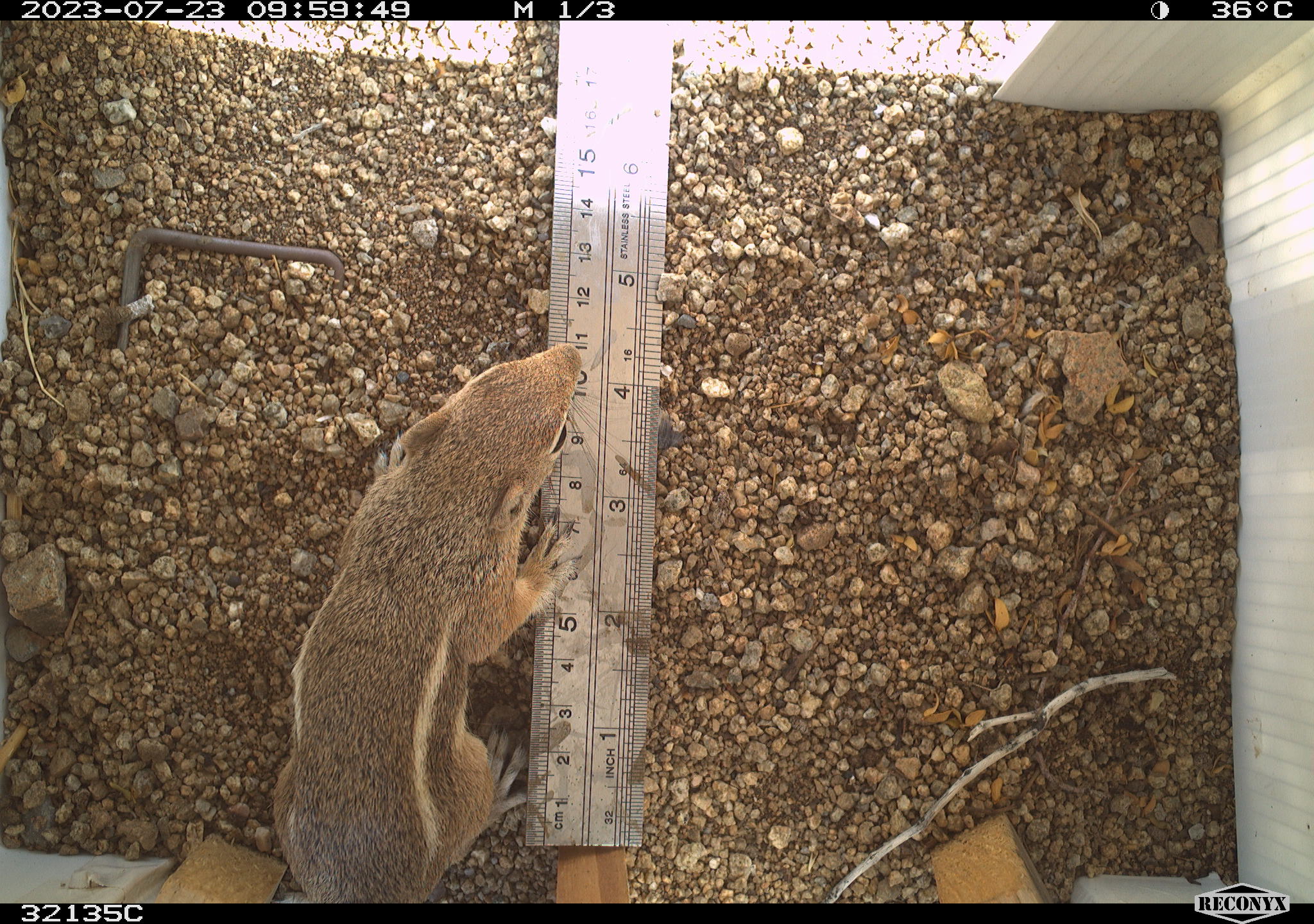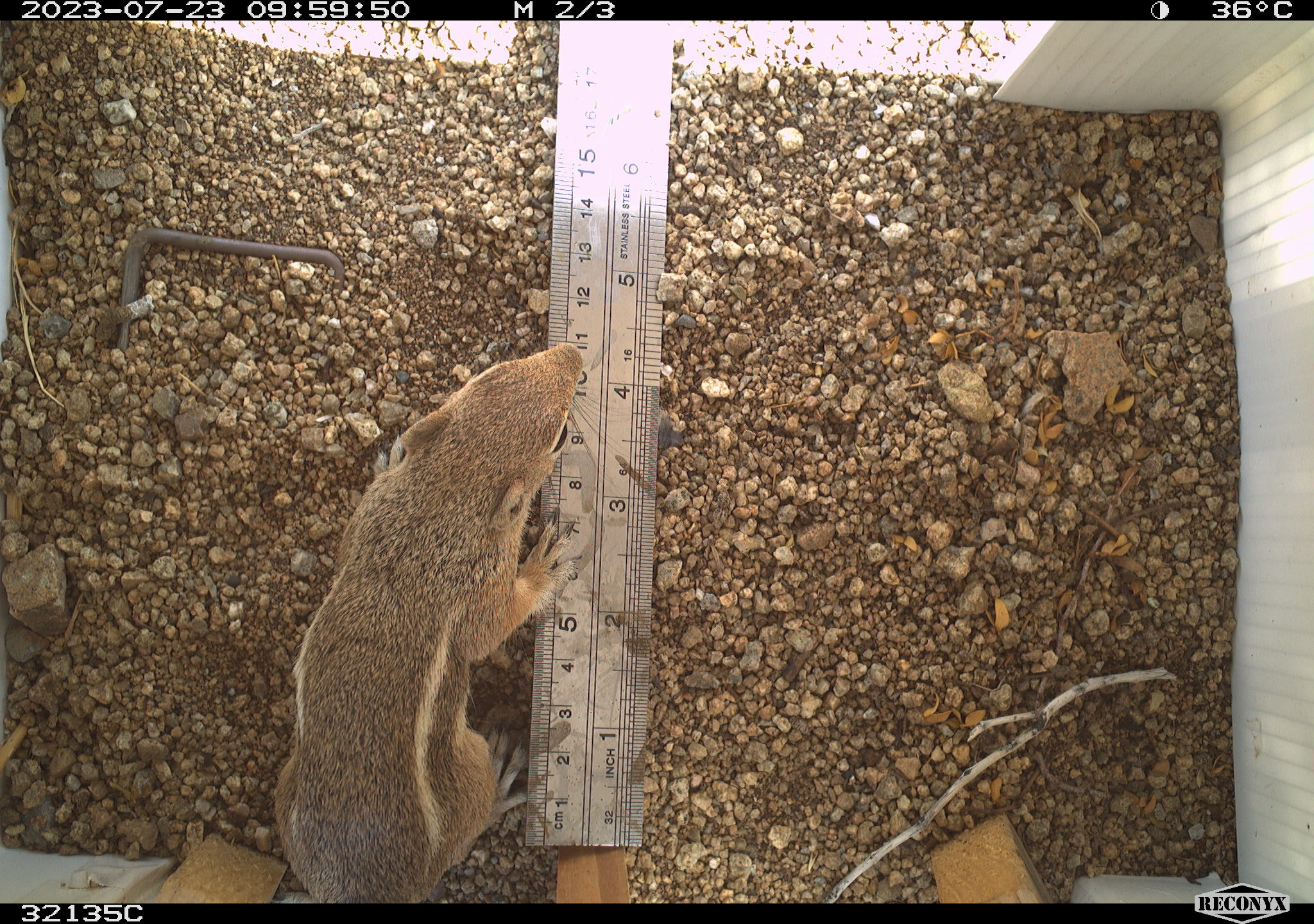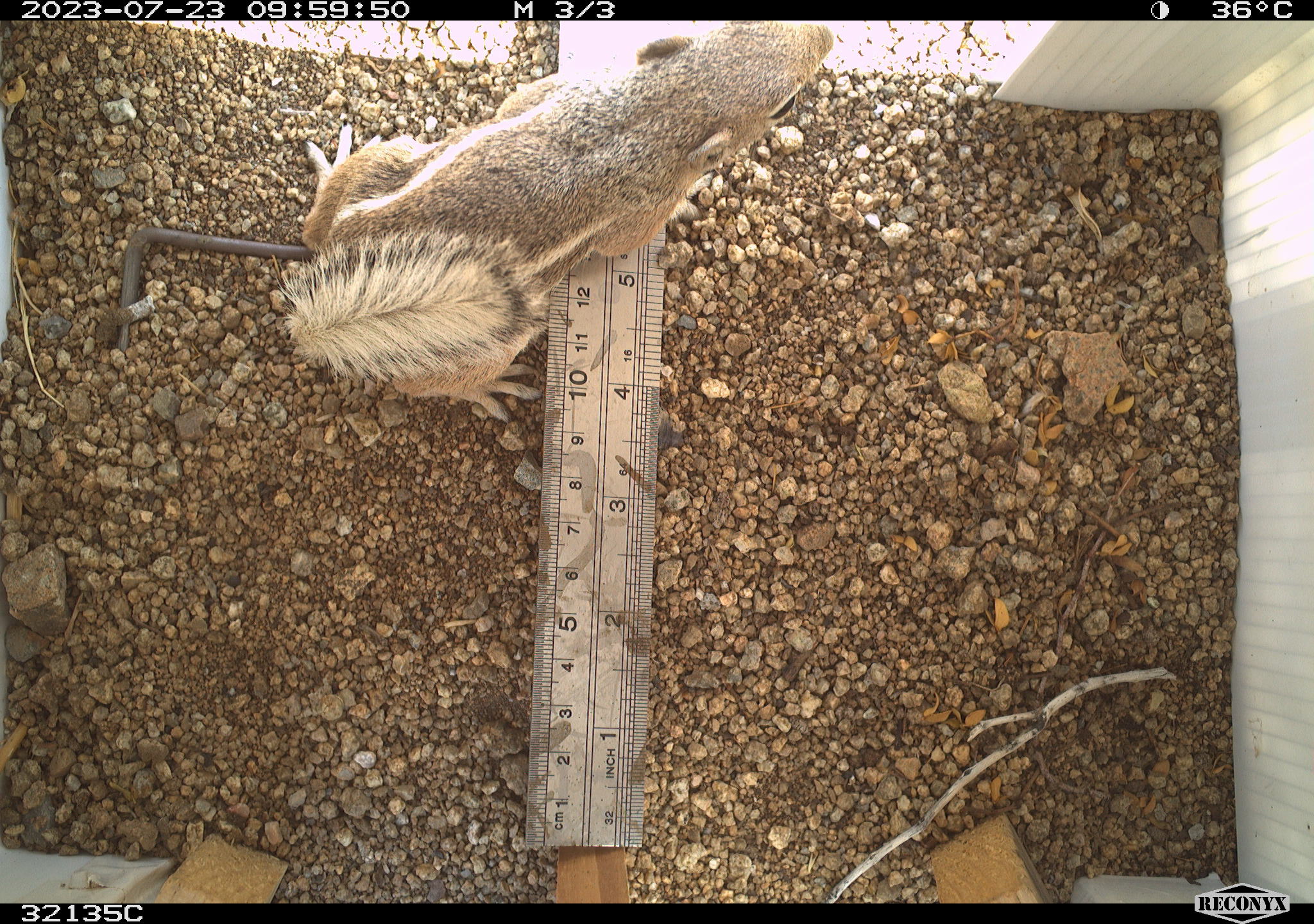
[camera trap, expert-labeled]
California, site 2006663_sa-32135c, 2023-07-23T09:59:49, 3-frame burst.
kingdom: Animalia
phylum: Chordata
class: Mammalia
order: Rodentia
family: Sciuridae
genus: Ammospermophilus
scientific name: Ammospermophilus leucurus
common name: white-tailed antelope squirrel